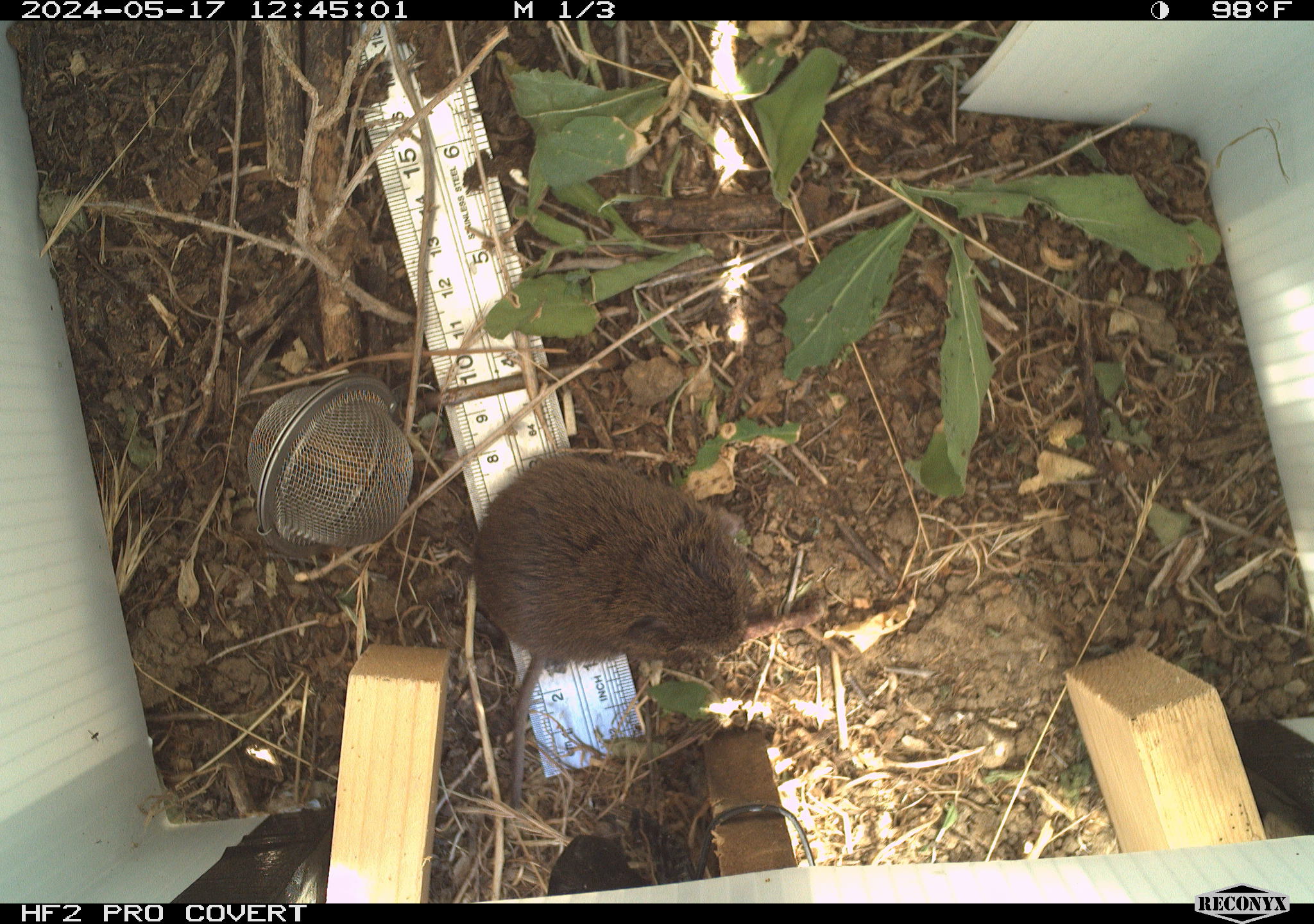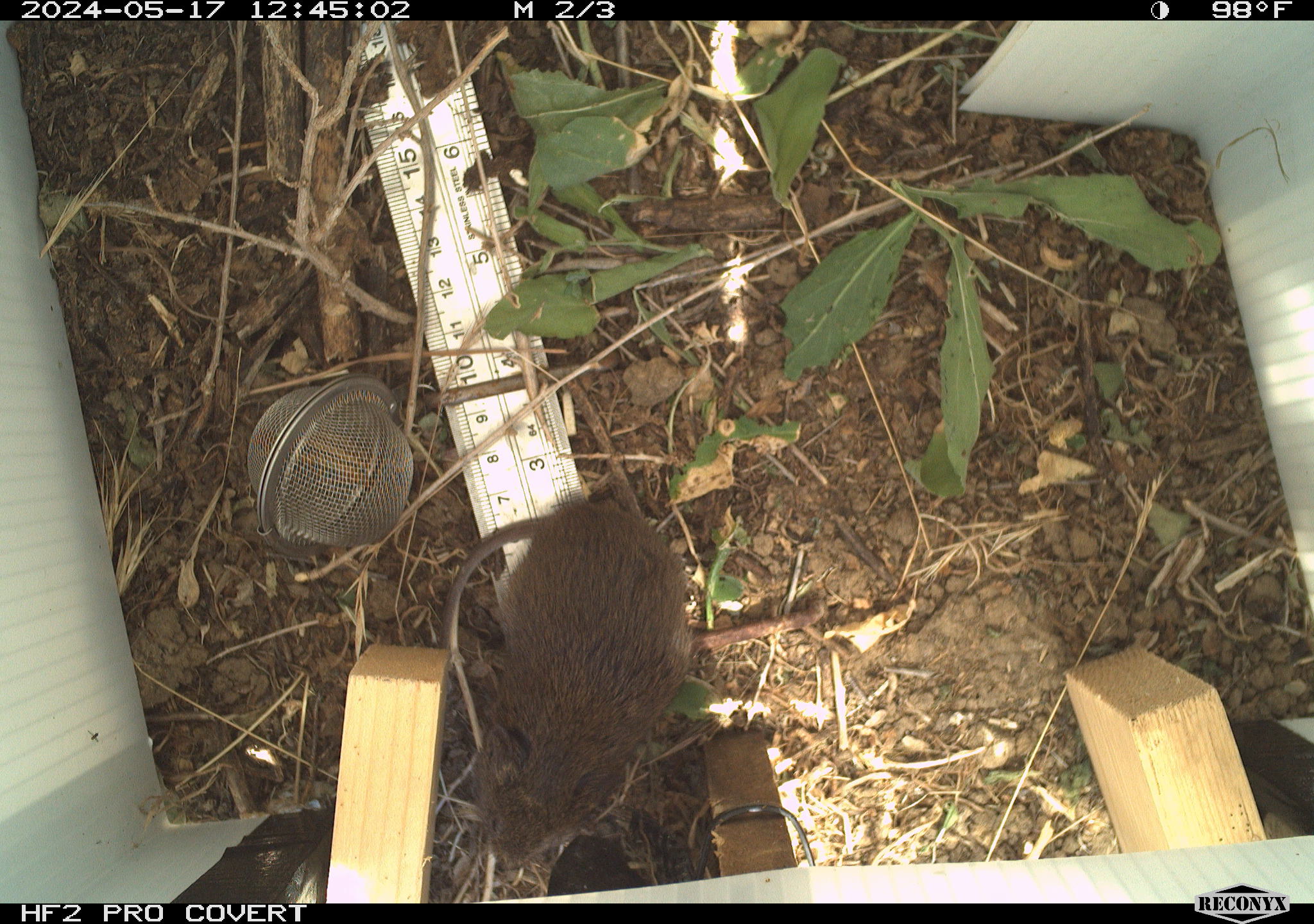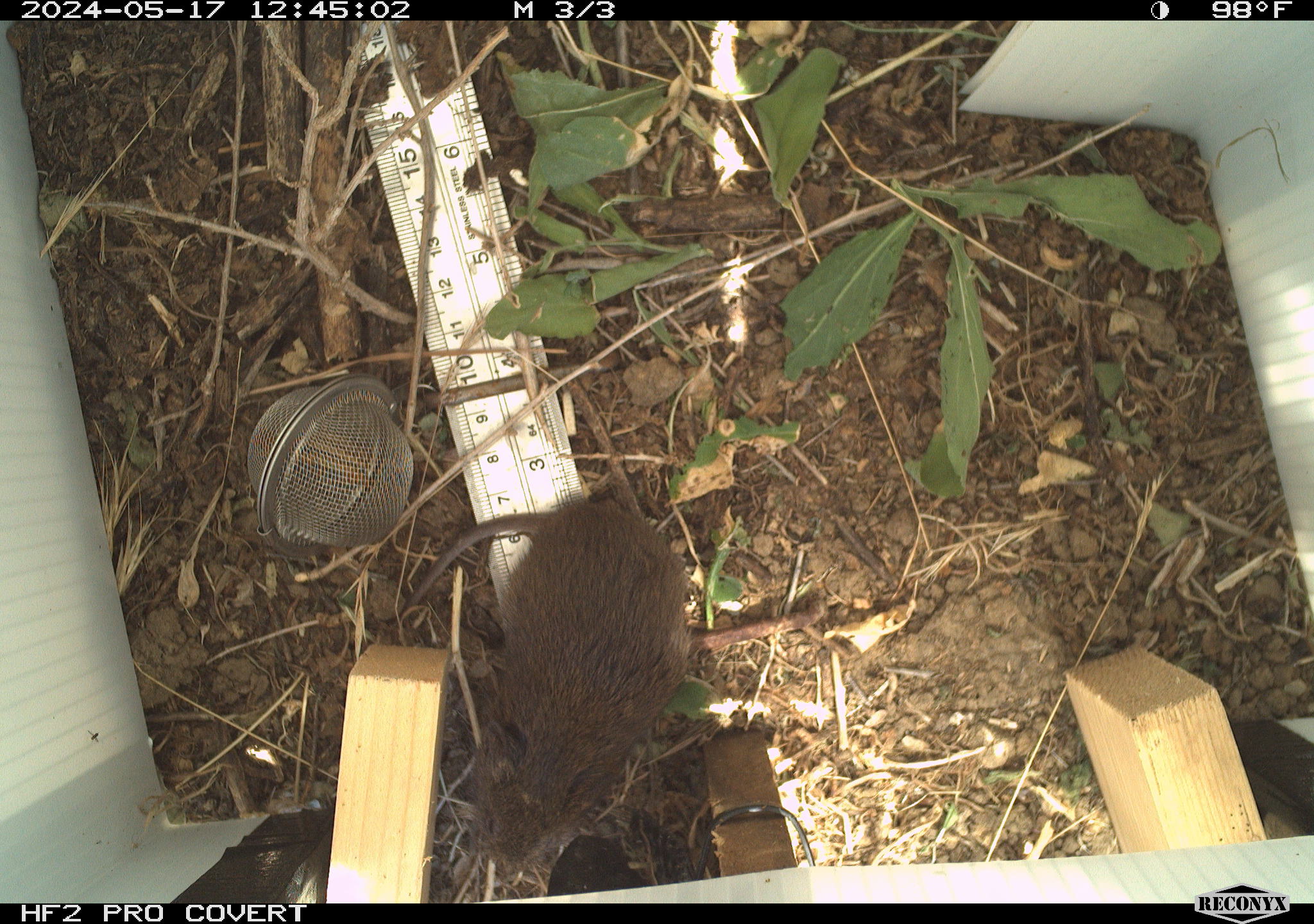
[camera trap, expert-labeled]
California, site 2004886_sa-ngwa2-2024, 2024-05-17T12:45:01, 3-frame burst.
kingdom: Animalia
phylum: Chordata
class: Mammalia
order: Rodentia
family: Cricetidae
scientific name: Arvicolinae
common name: voles, lemmings, and muskrats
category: arvicolinae subfamily